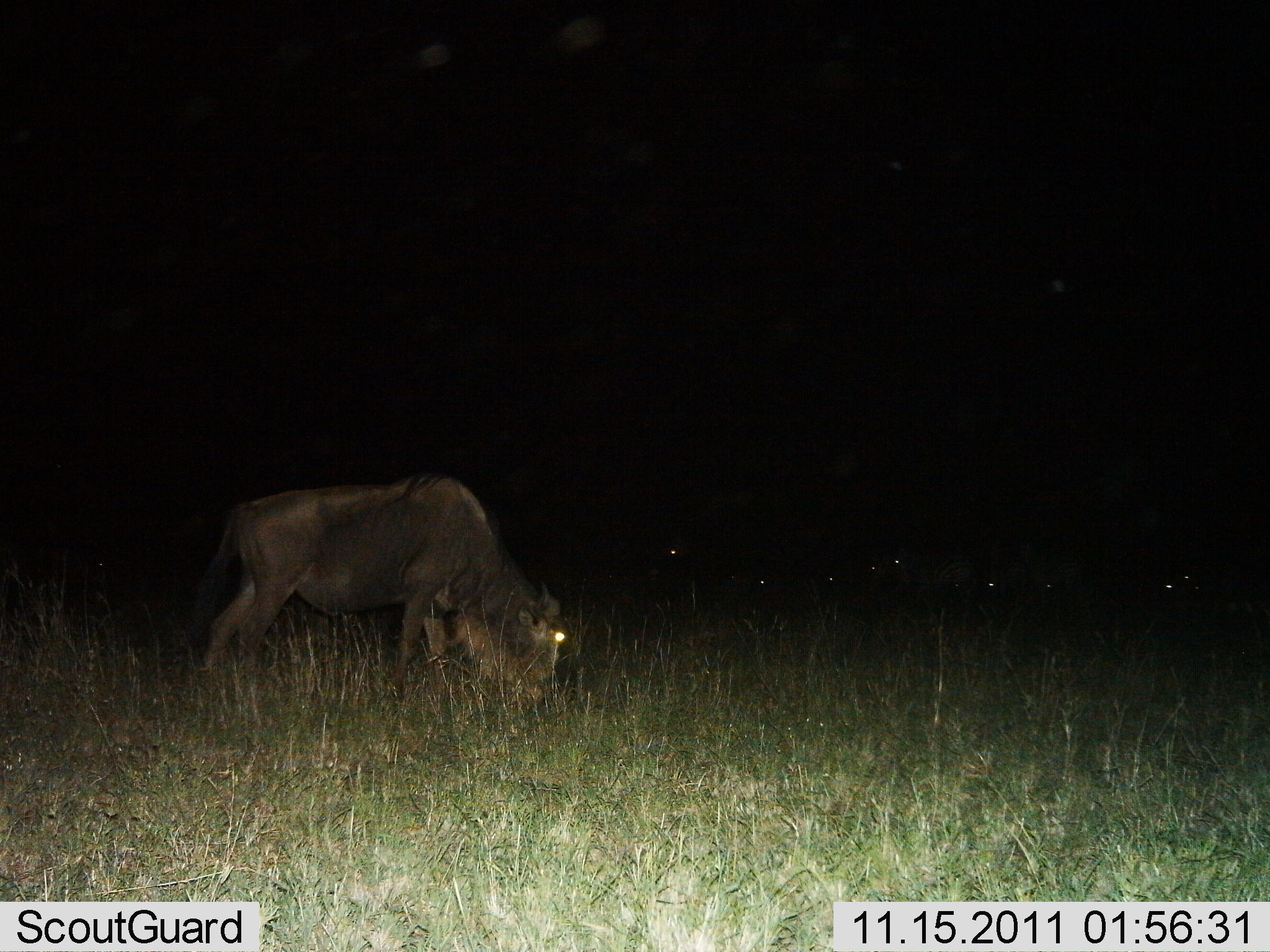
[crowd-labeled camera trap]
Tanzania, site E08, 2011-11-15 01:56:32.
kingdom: Animalia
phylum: Chordata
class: Mammalia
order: Artiodactyla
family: Bovidae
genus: Connochaetes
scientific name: Connochaetes taurinus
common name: blue wildebeest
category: wildebeest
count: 1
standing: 30%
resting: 0%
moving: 0%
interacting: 0%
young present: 0%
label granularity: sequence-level